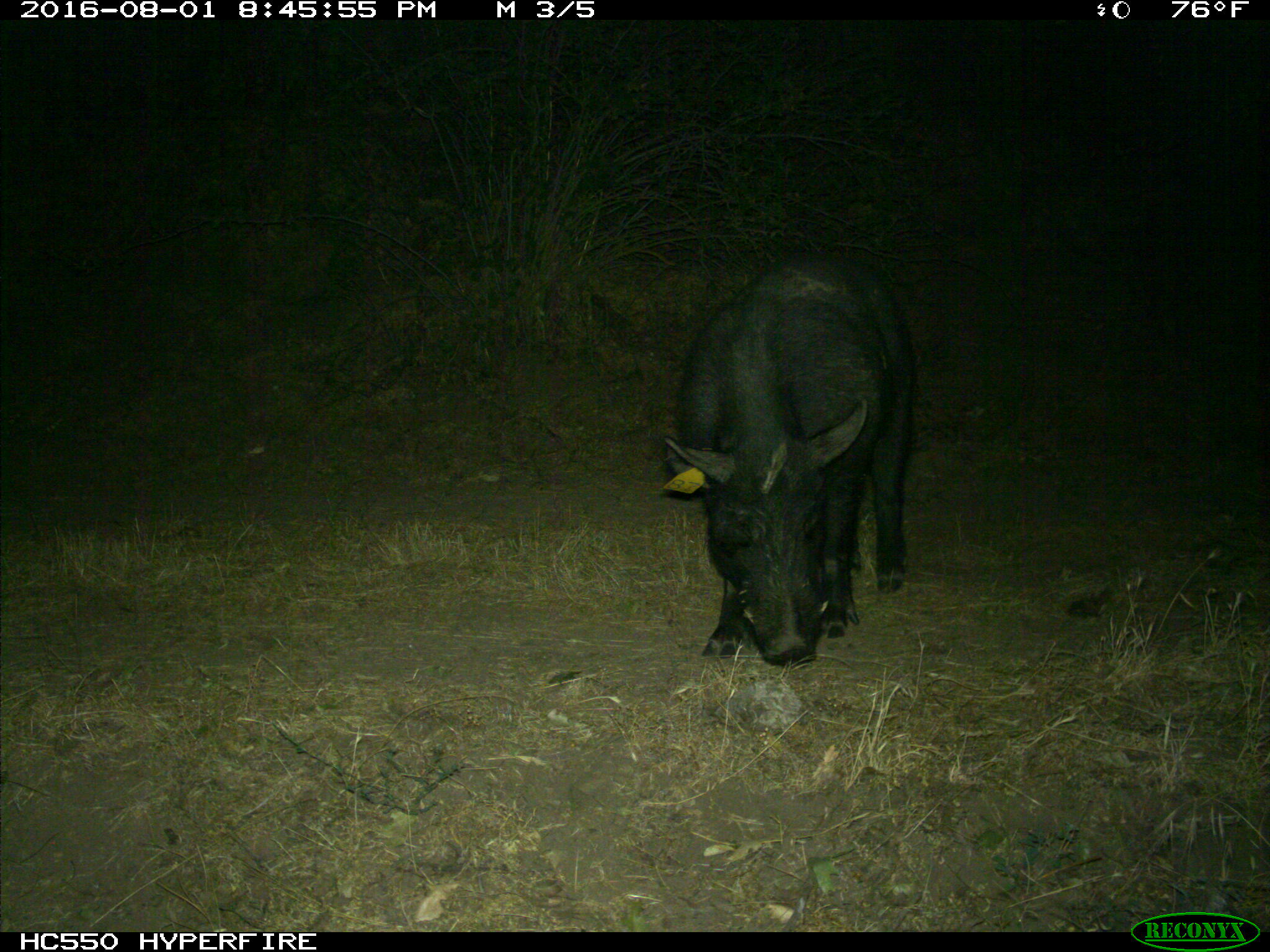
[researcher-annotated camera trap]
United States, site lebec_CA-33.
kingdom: Animalia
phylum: Chordata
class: Mammalia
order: Artiodactyla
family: Suidae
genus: Sus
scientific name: Sus scrofa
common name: wild boar